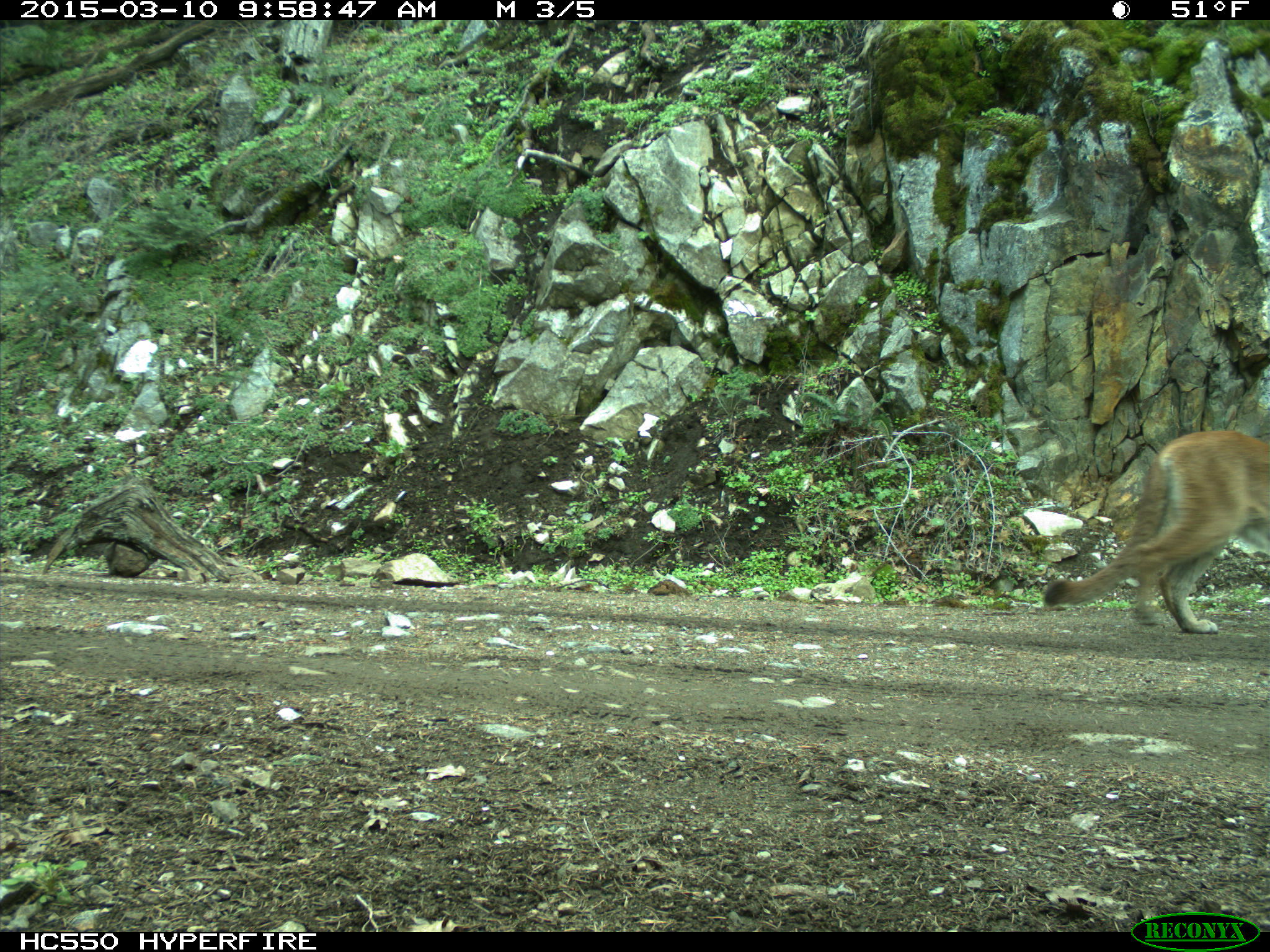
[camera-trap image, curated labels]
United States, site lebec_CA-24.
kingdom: Animalia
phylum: Chordata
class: Mammalia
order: Carnivora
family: Felidae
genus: Puma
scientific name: Puma concolor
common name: mountain lion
Puma concolor (mountain lion).